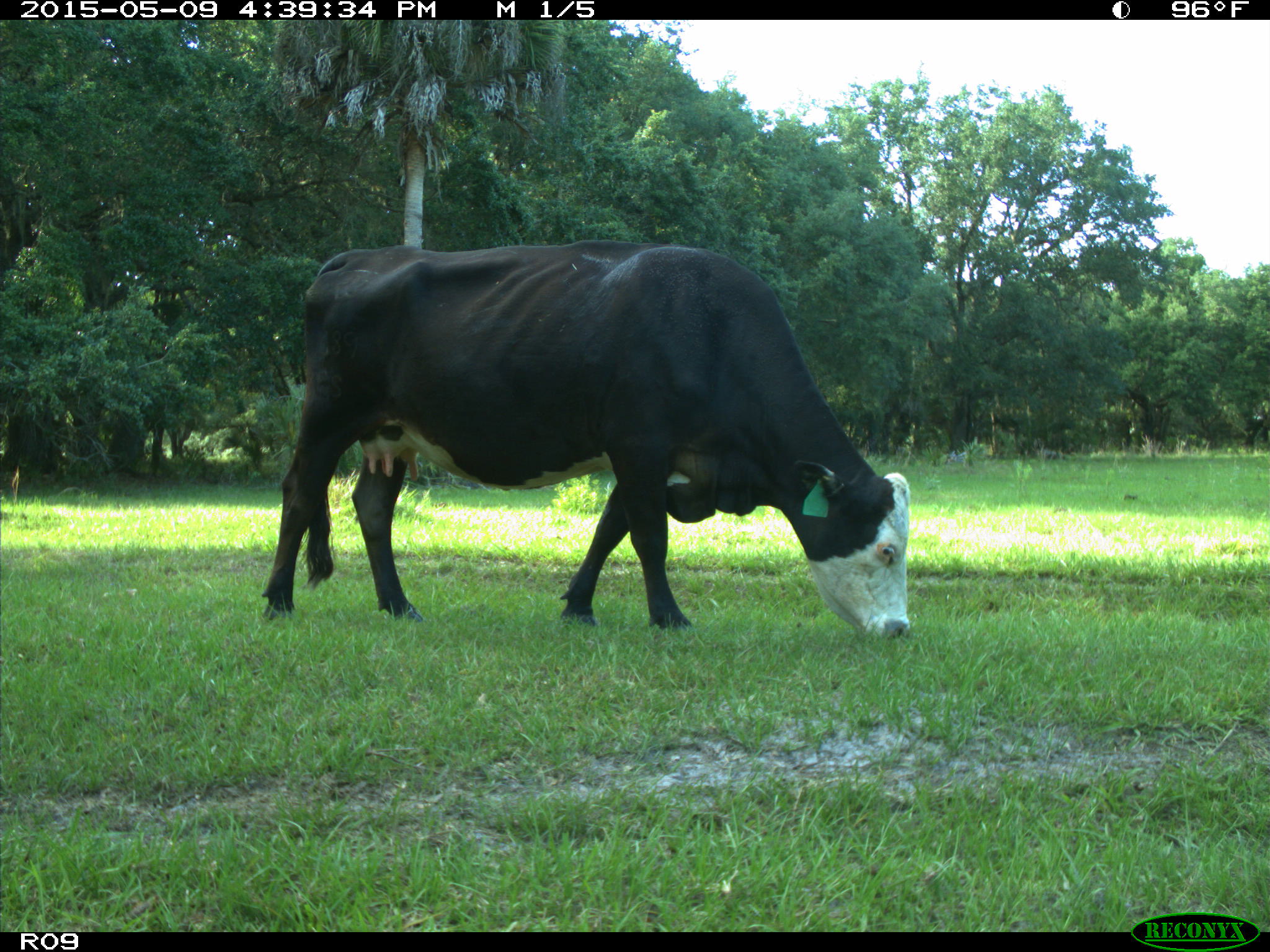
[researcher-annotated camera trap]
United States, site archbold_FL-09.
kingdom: Animalia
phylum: Chordata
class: Mammalia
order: Artiodactyla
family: Bovidae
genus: Bos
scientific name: Bos taurus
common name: domestic cow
Bos taurus (domestic cow).